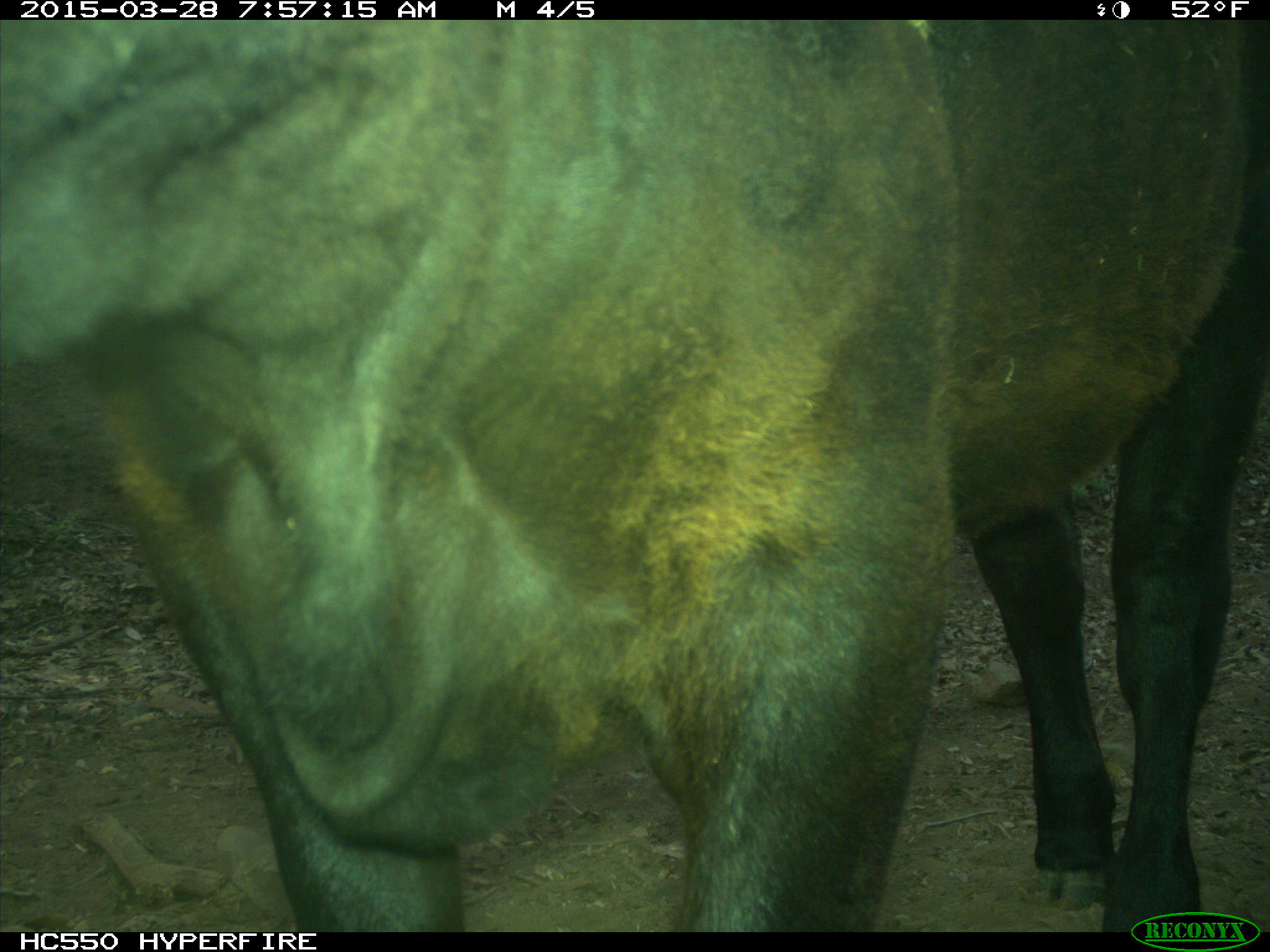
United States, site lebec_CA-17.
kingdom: Animalia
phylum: Chordata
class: Mammalia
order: Artiodactyla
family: Bovidae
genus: Bos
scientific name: Bos taurus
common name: domestic cow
Bos taurus (domestic cow).